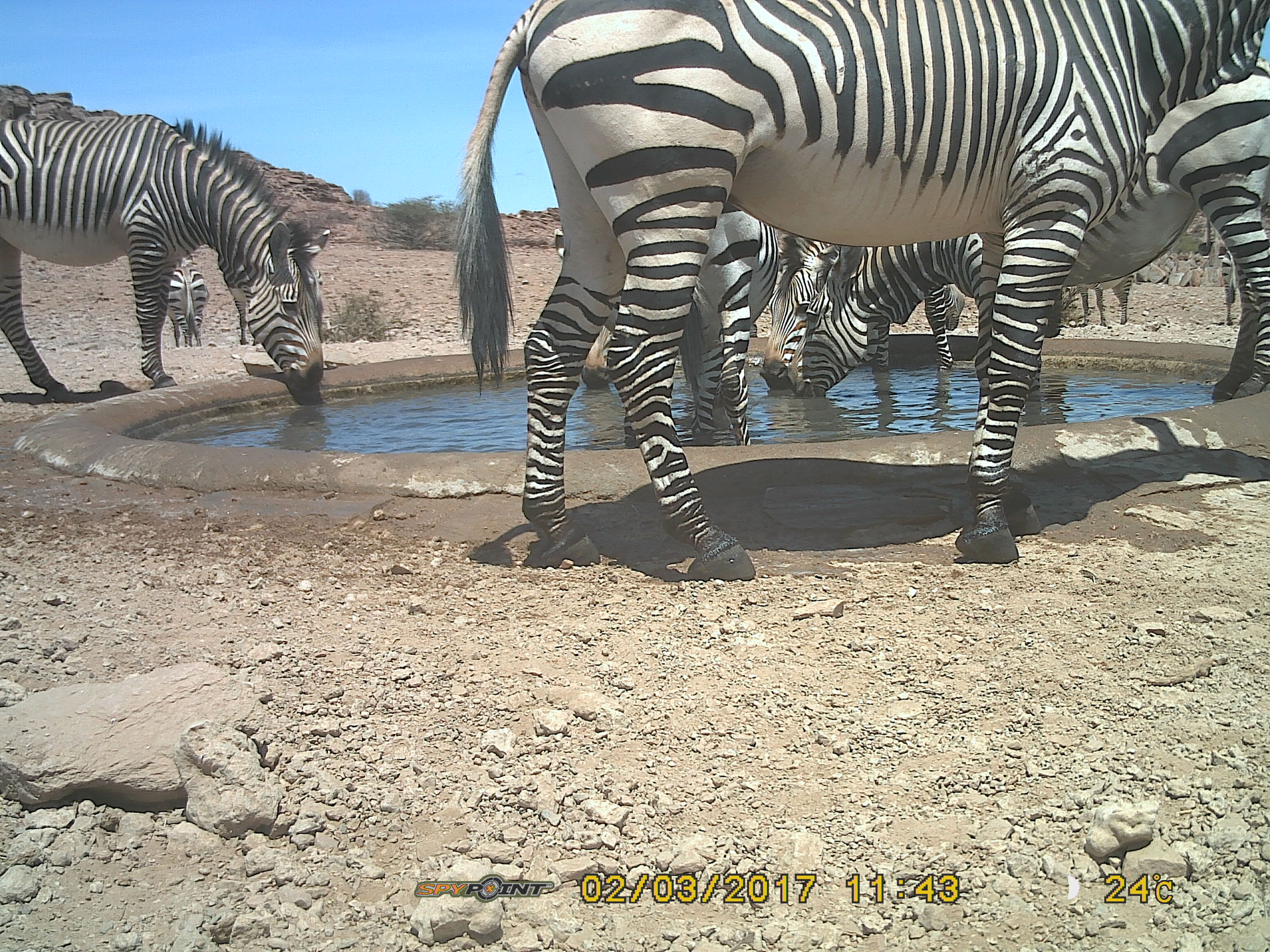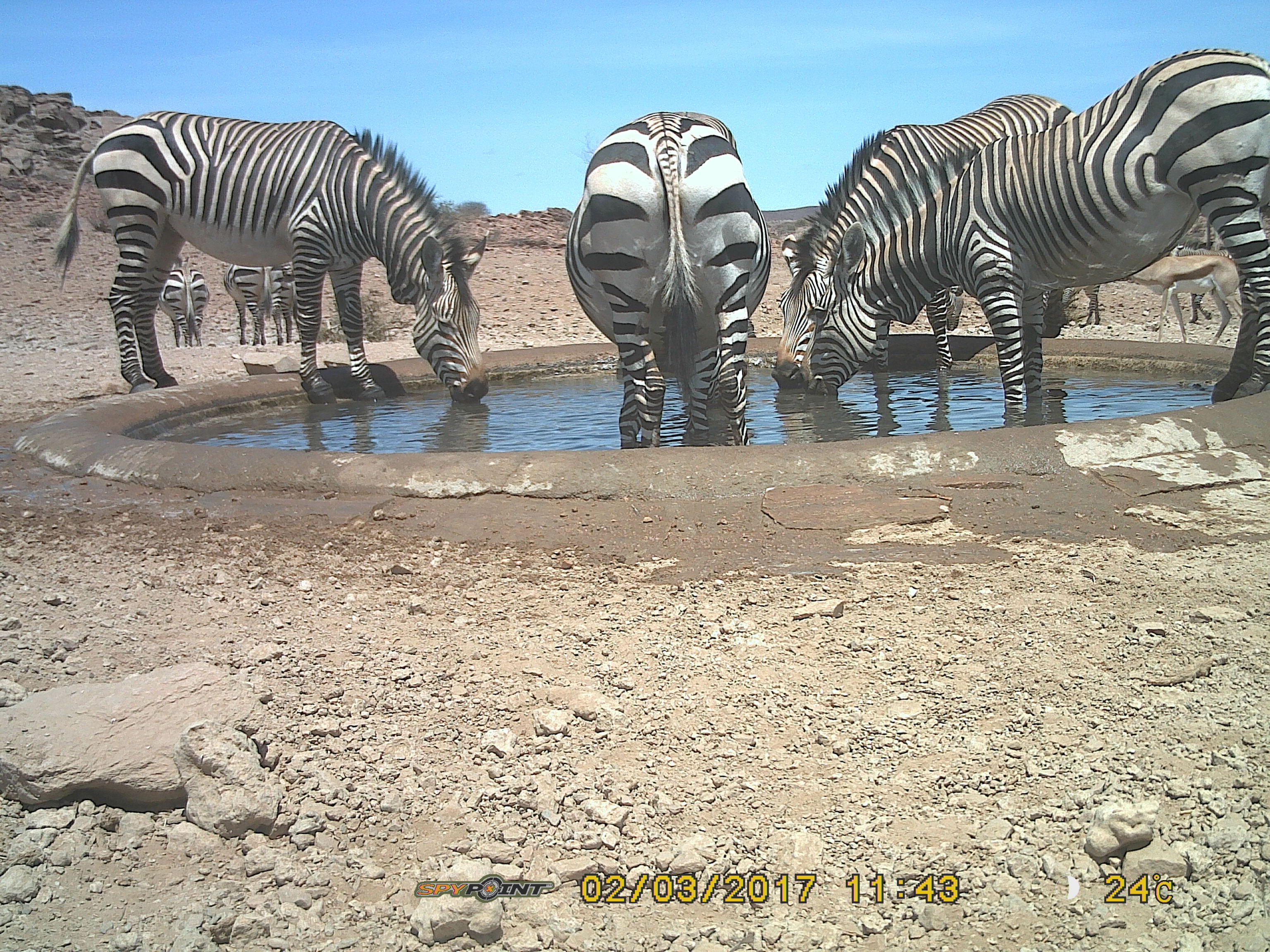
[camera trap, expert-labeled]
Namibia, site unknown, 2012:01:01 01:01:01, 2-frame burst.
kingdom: Animalia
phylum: Chordata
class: Mammalia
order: Perissodactyla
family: Equidae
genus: Equus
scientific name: Equus zebra hartmannae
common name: hartmann's mountain zebra